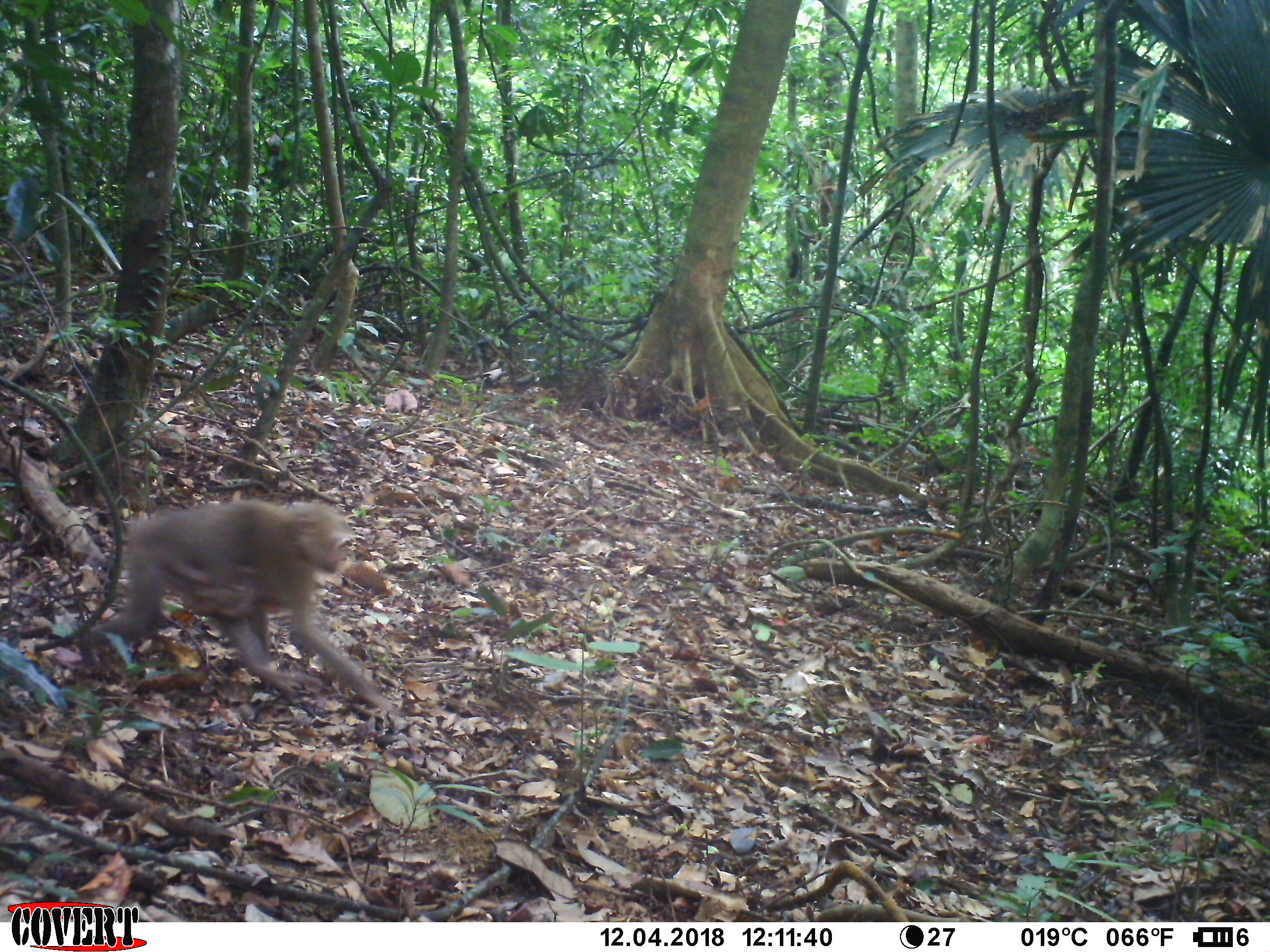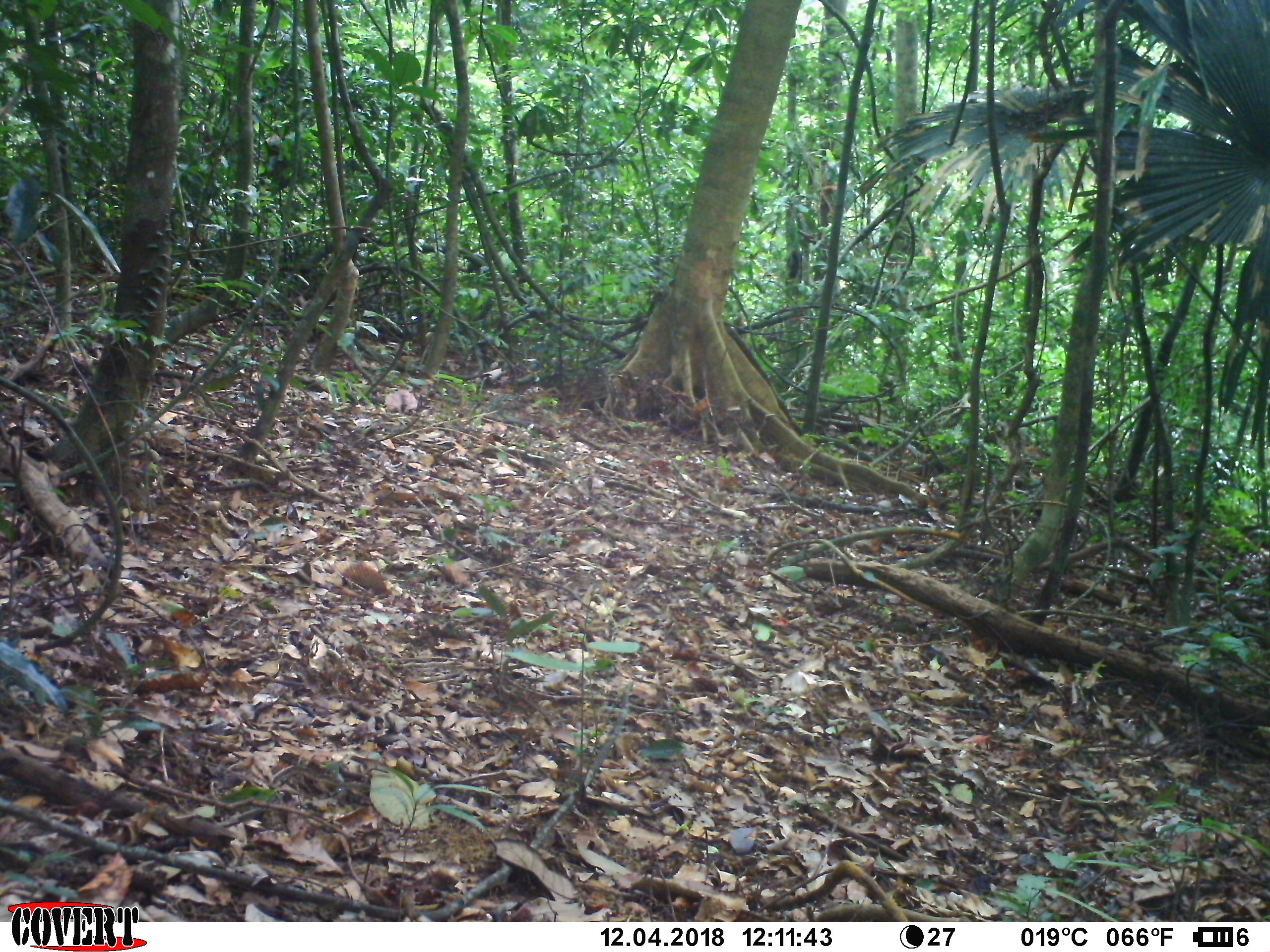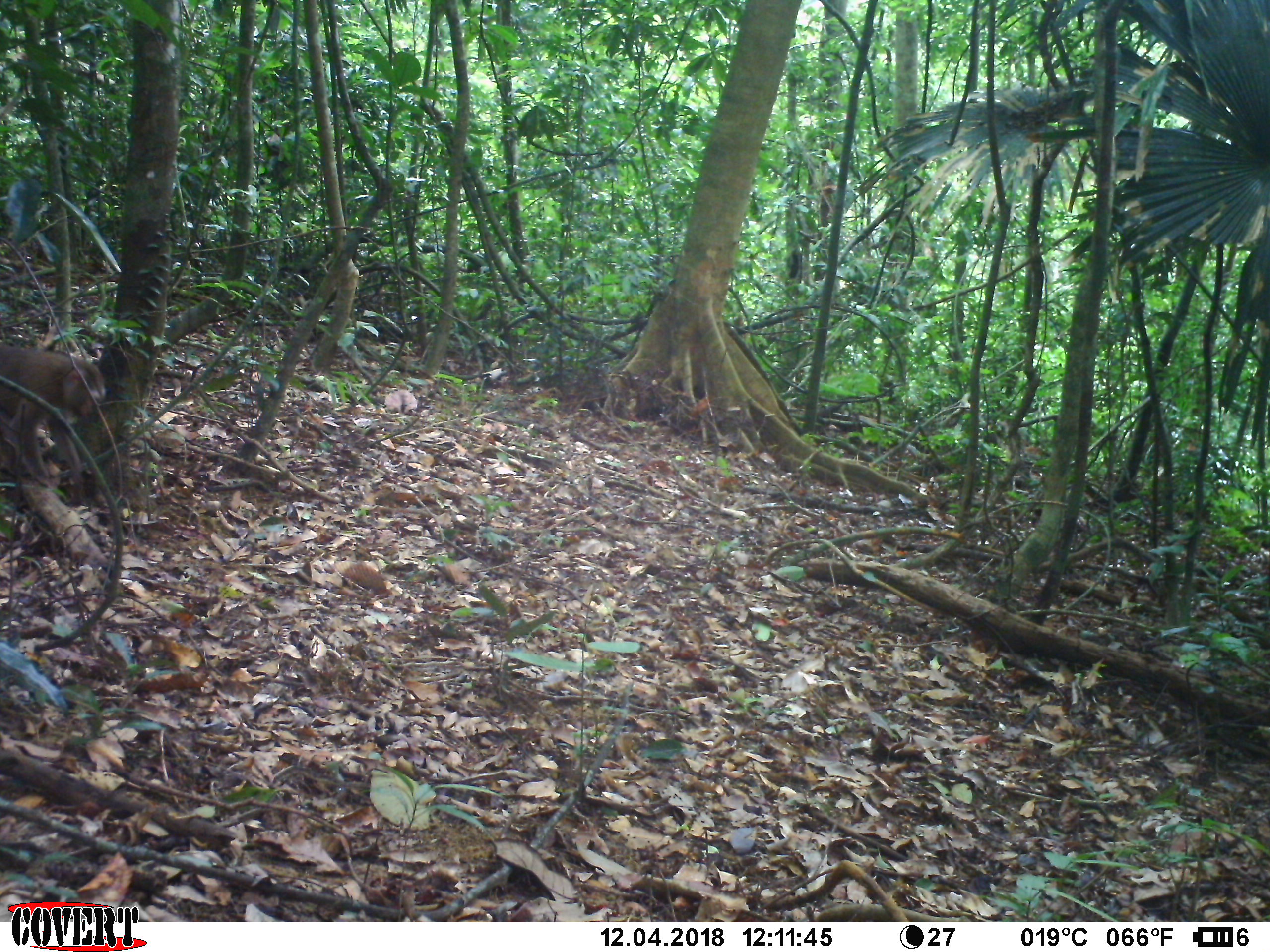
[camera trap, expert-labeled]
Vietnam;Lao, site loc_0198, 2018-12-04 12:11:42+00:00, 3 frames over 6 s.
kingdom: Animalia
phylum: Chordata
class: Mammalia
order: Primates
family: Cercopithecidae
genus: Macaca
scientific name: Macaca nemestrina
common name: pig-tailed macaque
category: pig tailed macaque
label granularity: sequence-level